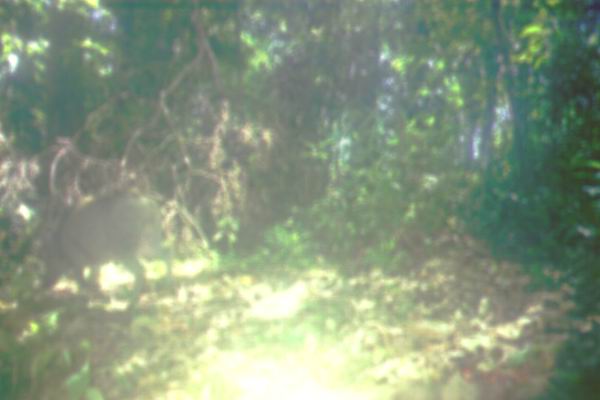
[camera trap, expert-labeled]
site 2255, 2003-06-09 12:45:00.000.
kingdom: Animalia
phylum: Chordata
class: Mammalia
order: Artiodactyla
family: Suidae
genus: Sus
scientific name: Sus scrofa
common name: wild boar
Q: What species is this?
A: Sus scrofa (wild boar).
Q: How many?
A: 1.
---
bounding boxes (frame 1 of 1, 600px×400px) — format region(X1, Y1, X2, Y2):
sus scrofa: region(33, 183, 174, 312)